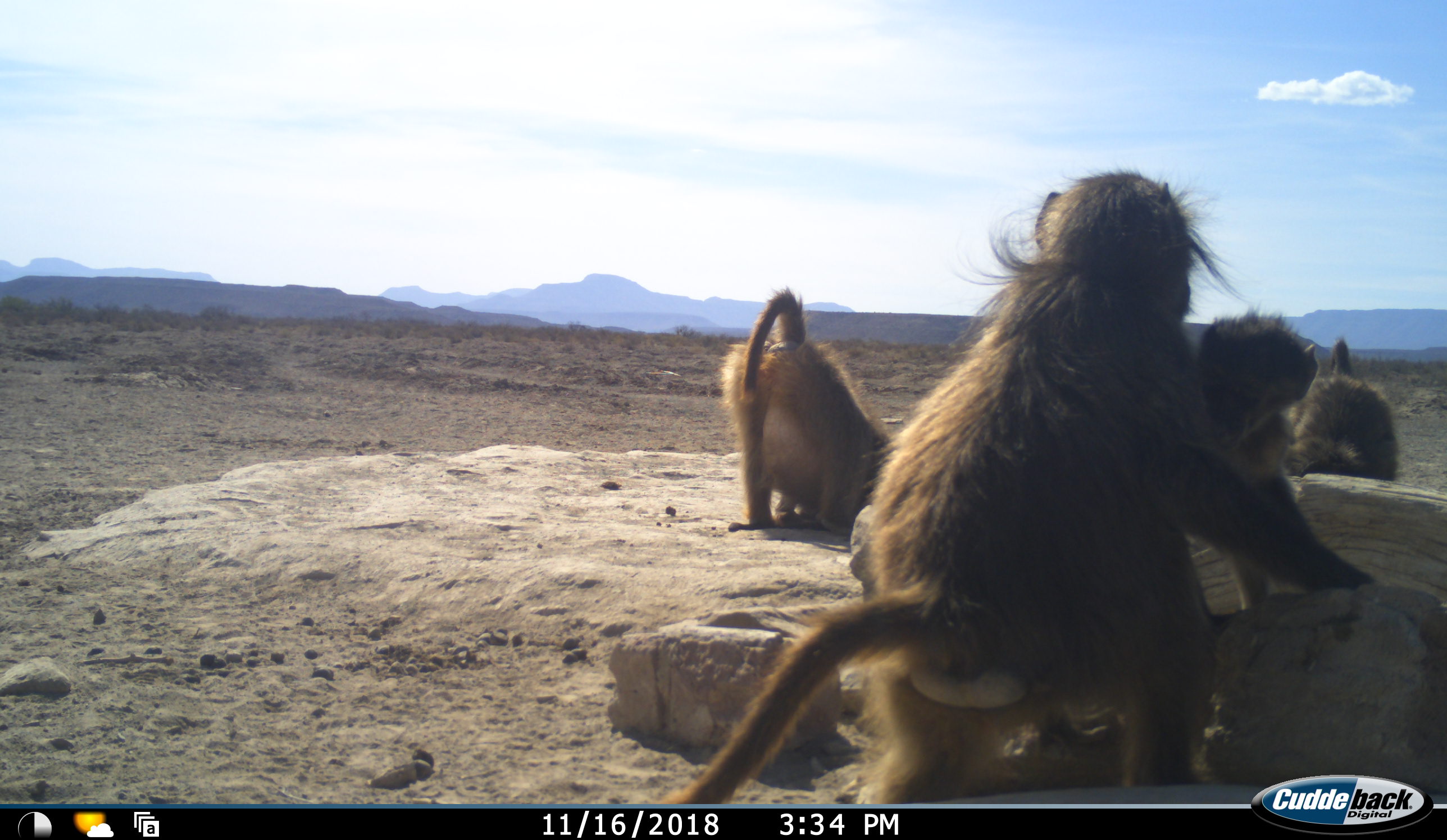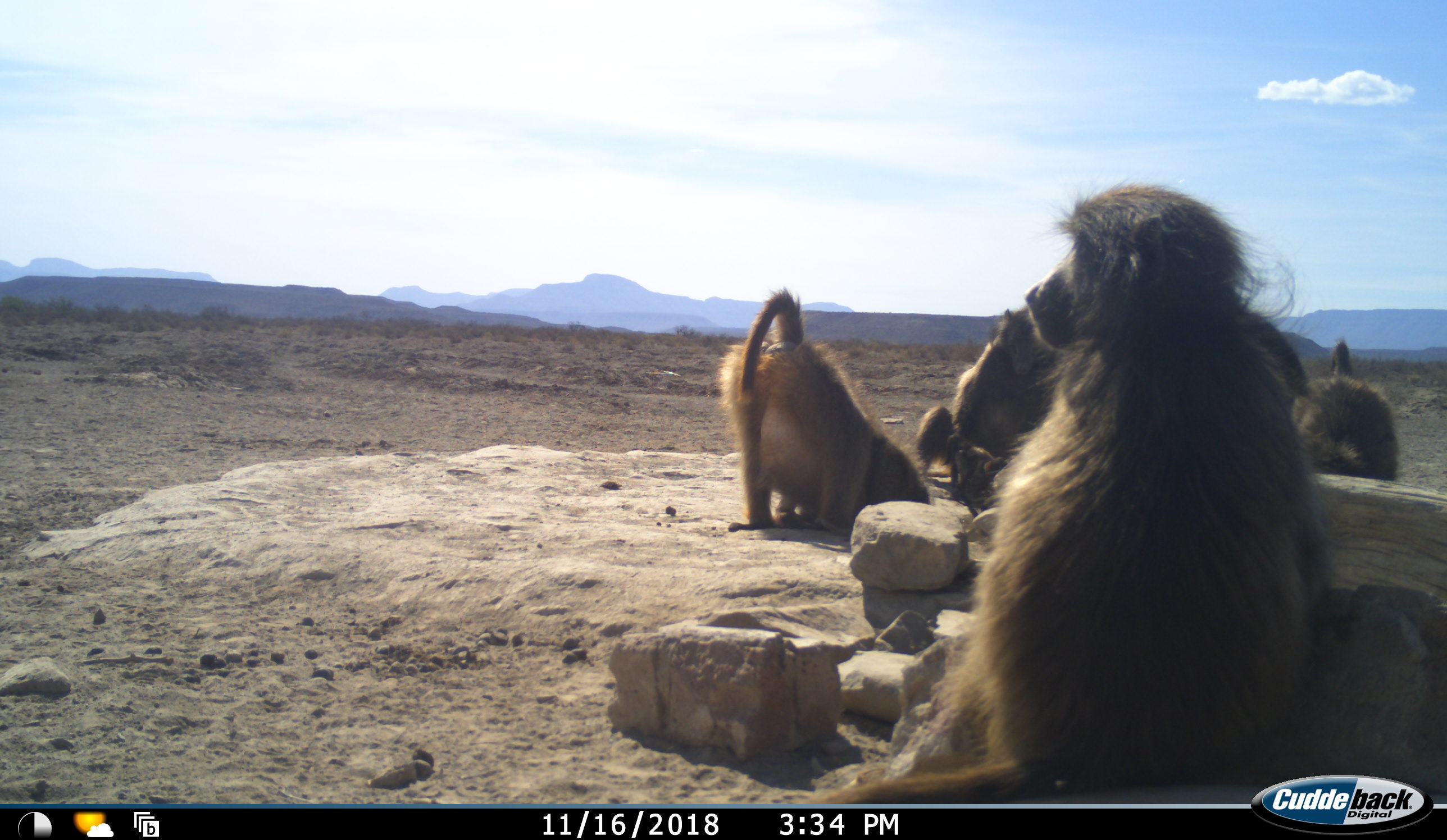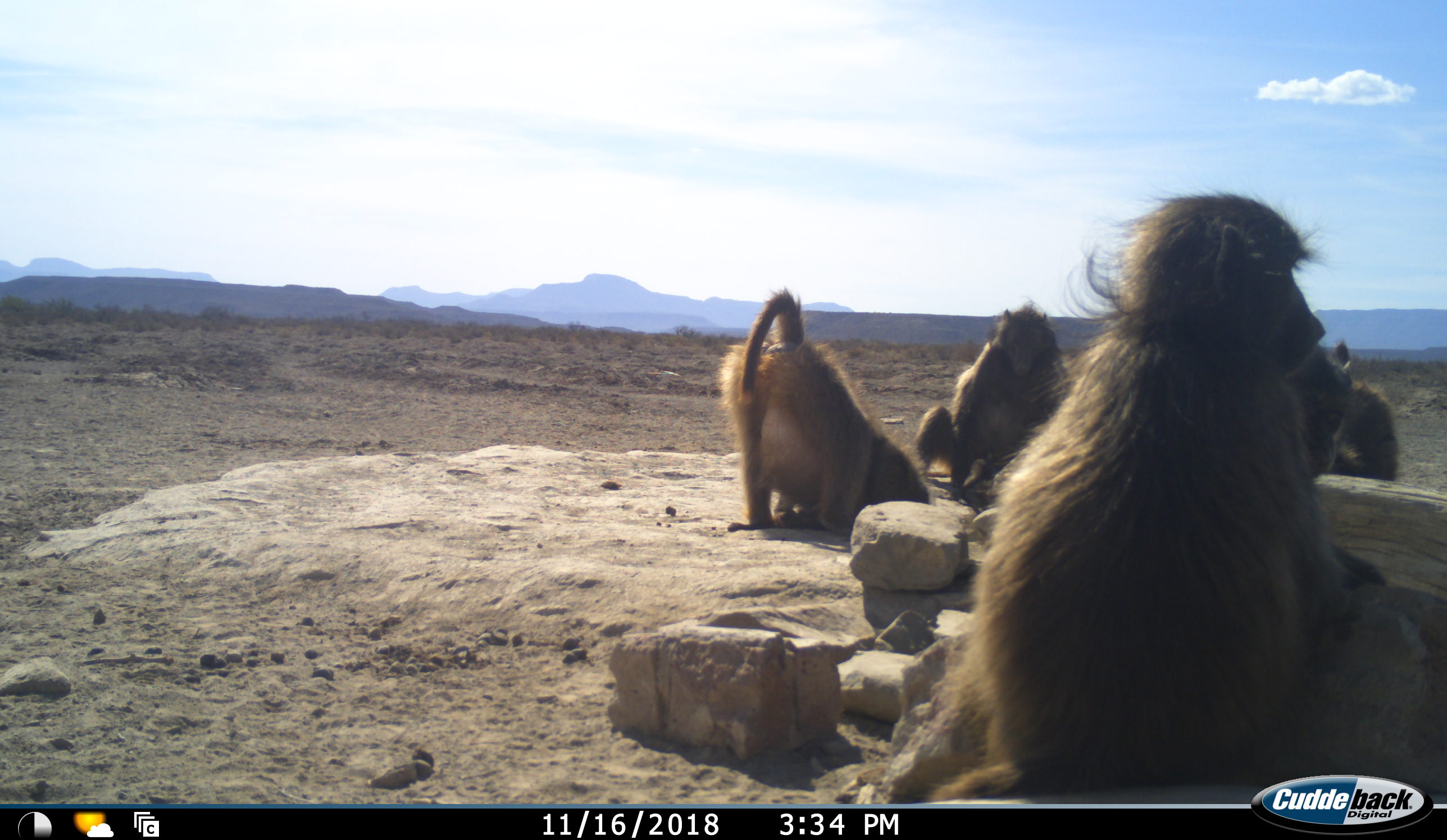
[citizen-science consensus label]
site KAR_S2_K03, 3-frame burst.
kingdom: Animalia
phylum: Chordata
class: Mammalia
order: Primates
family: Cercopithecidae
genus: Papio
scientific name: Papio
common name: baboon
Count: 5.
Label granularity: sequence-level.